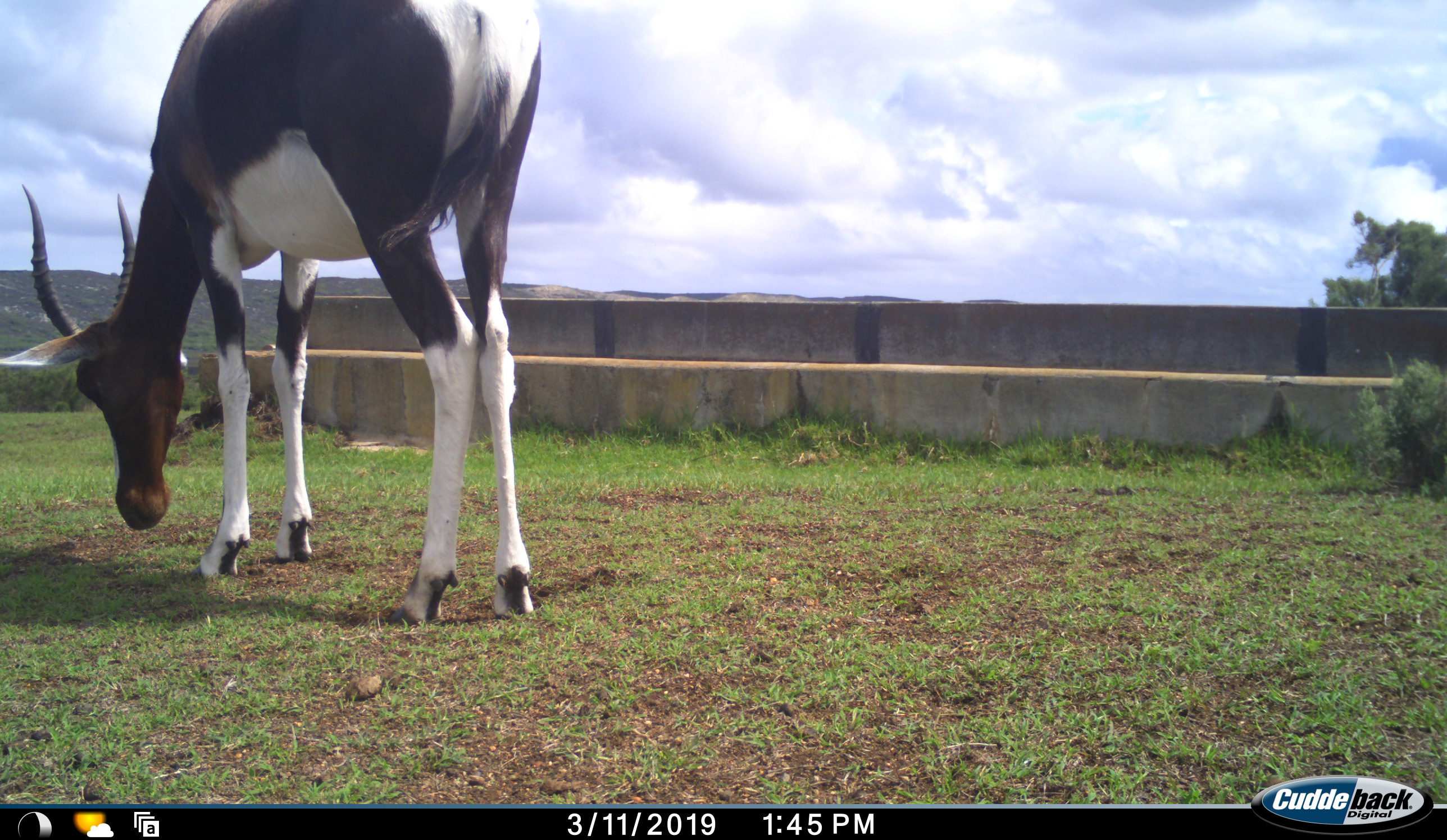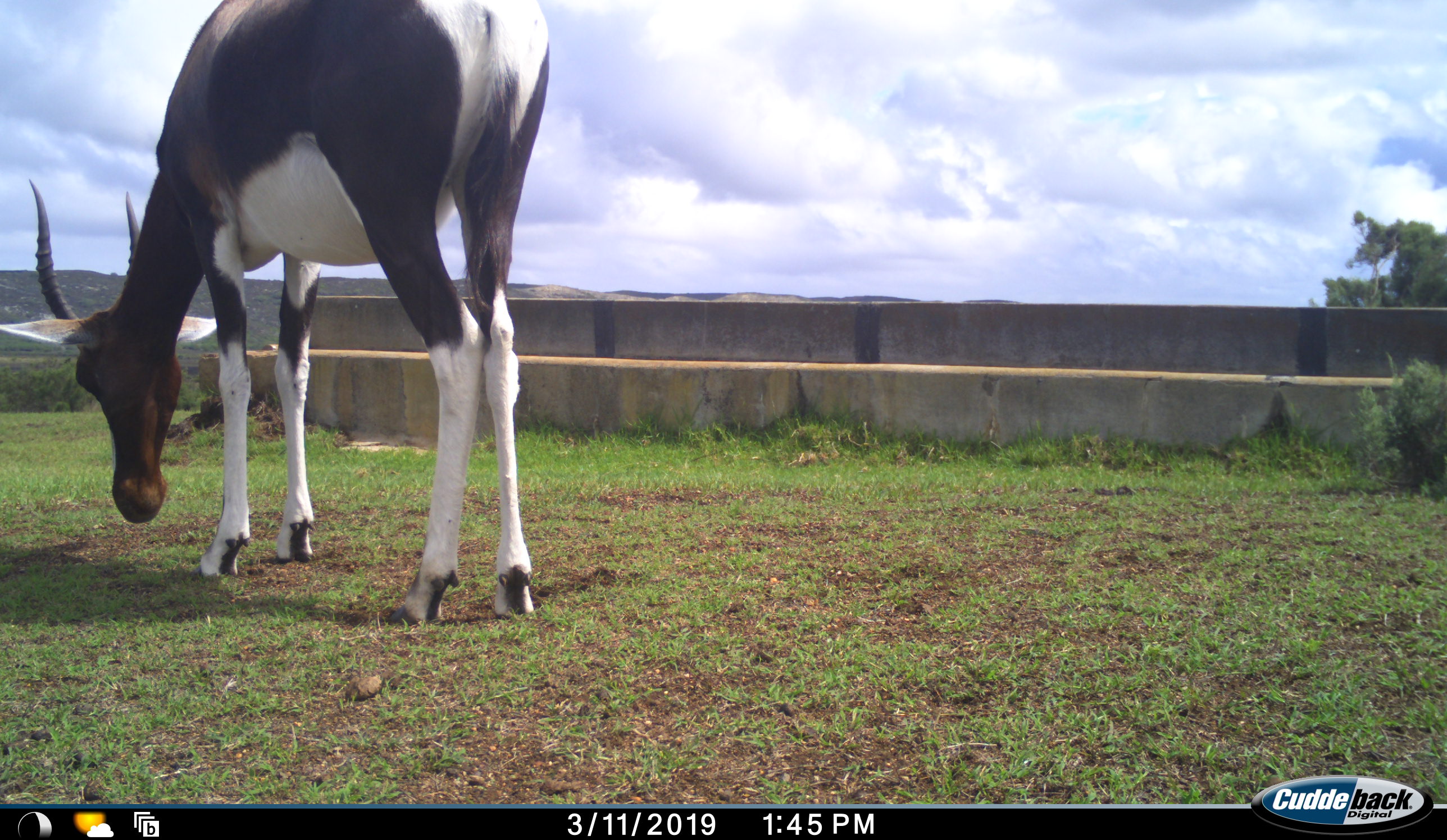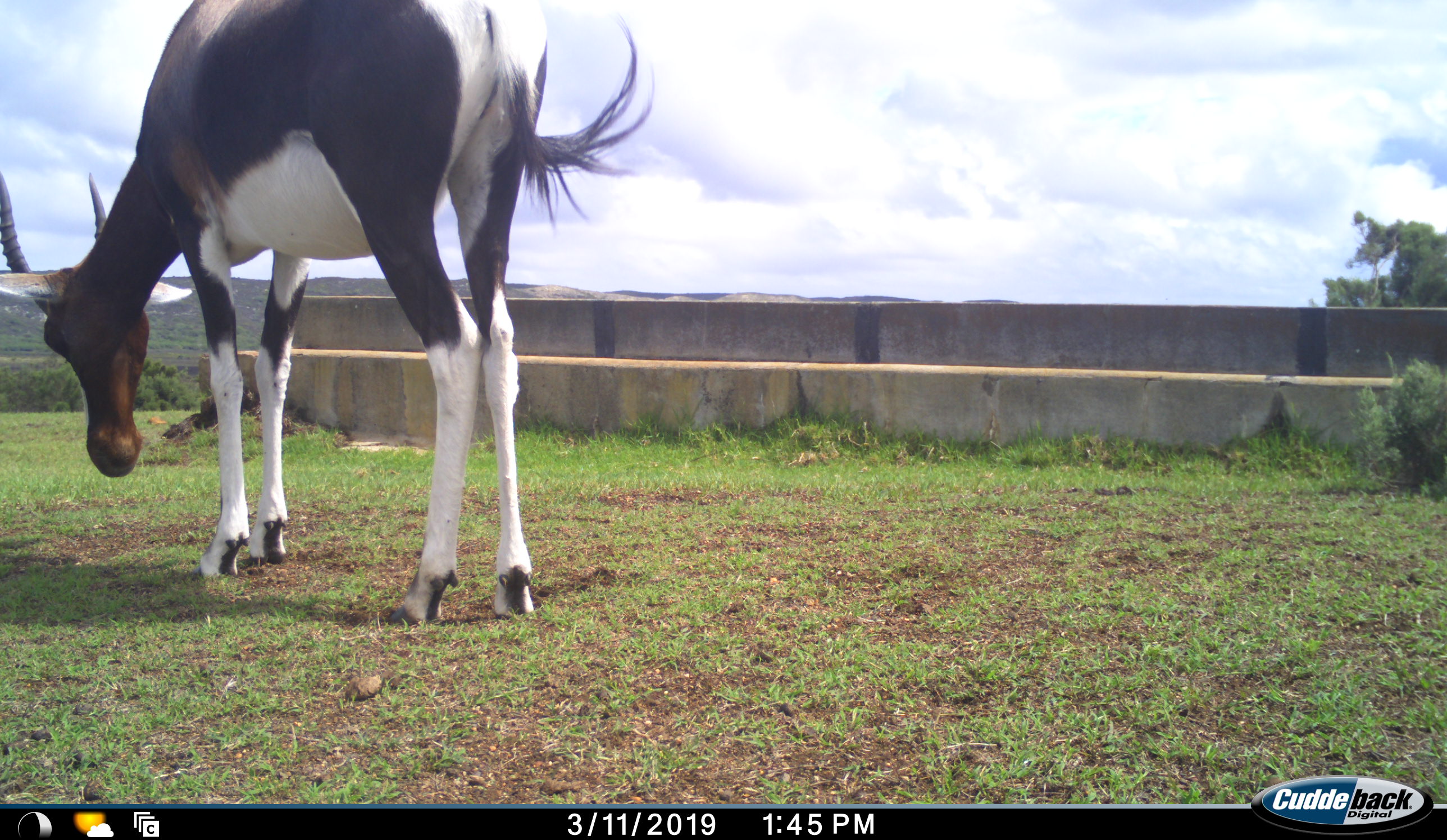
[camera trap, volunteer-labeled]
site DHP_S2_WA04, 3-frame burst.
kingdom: Animalia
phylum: Chordata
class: Mammalia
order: Artiodactyla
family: Bovidae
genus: Damaliscus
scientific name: Damaliscus pygargus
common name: bontebok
Bontebok (Damaliscus pygargus), count 1. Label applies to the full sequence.